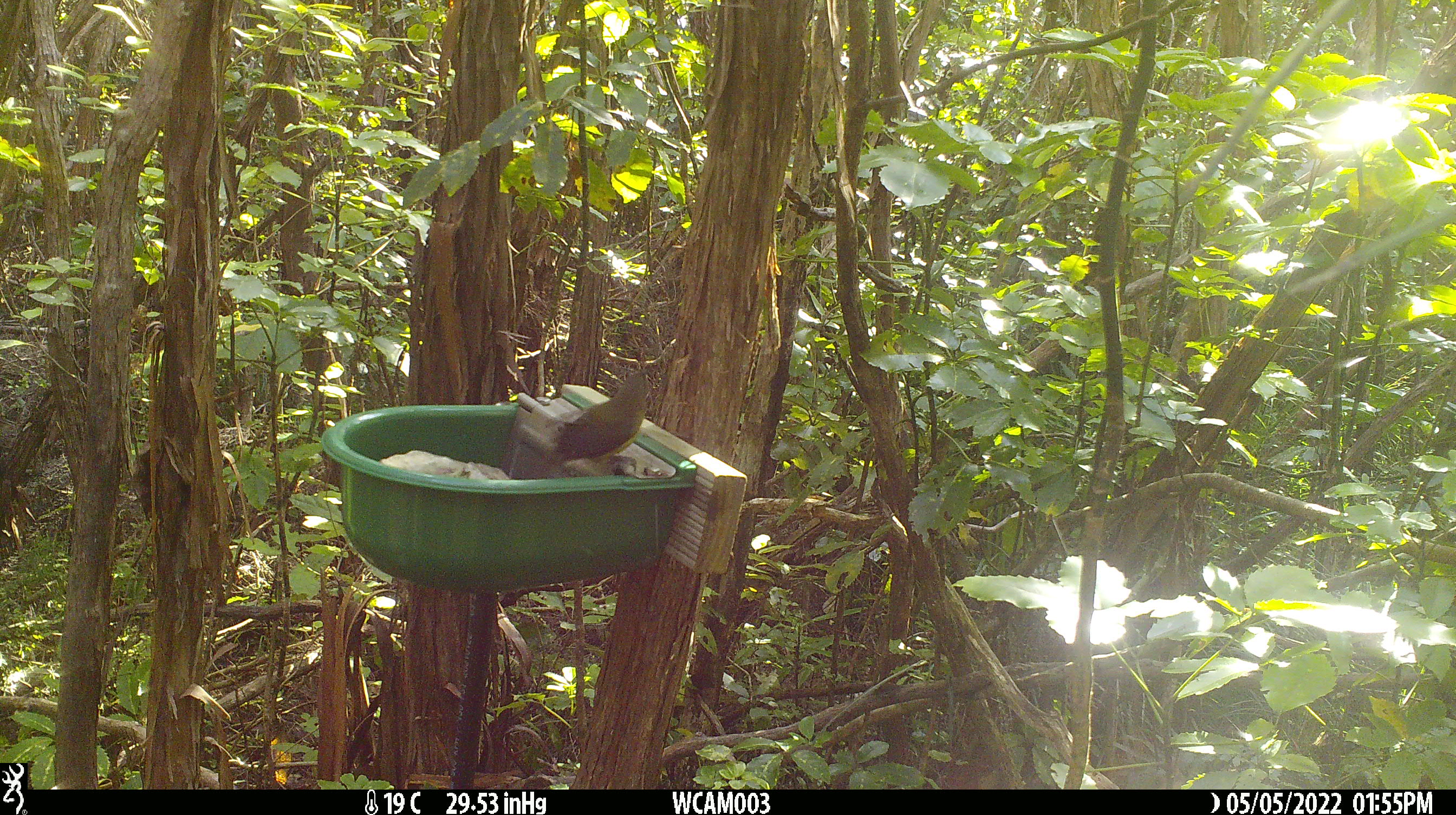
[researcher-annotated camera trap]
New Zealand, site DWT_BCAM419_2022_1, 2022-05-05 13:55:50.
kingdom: Animalia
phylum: Chordata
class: Aves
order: Passeriformes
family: Meliphagidae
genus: Anthornis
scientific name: Anthornis melanura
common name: new zealand bellbird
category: bellbird